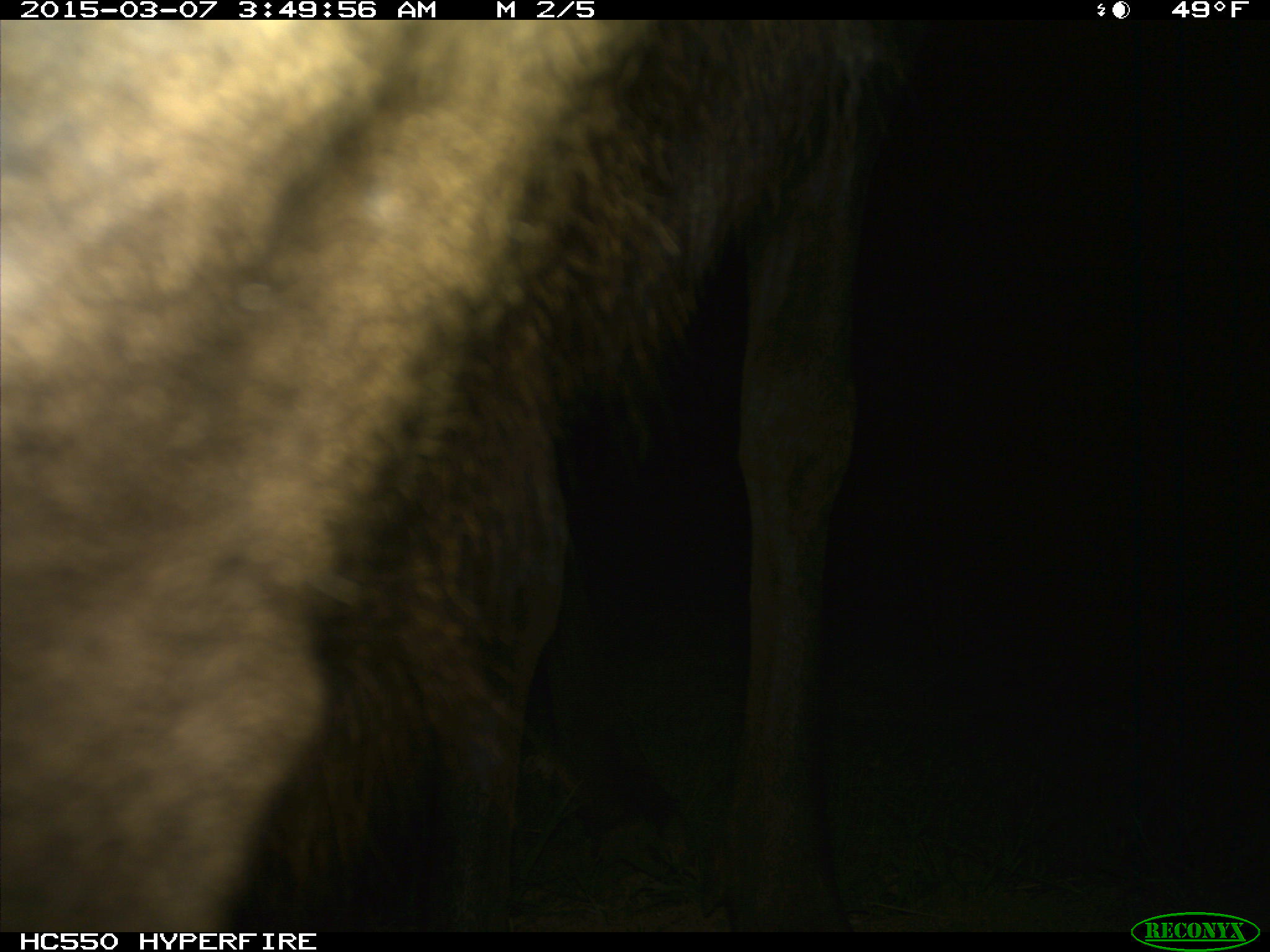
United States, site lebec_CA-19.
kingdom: Animalia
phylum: Chordata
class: Mammalia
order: Artiodactyla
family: Cervidae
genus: Cervus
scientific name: Cervus canadensis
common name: elk